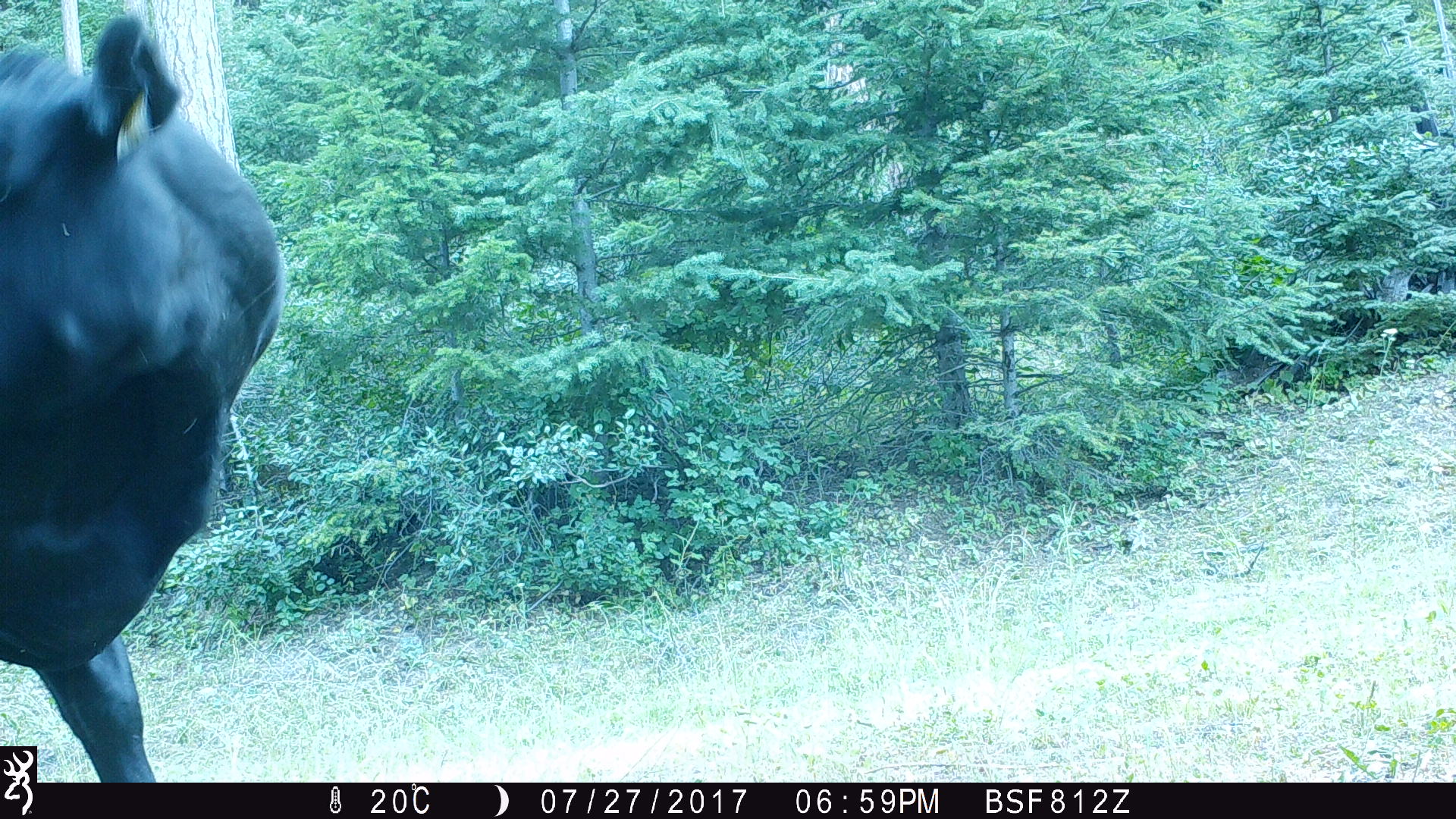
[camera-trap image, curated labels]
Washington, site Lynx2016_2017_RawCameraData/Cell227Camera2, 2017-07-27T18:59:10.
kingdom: Animalia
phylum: Chordata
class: Mammalia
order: Artiodactyla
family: Bovidae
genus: Bos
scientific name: Bos taurus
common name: domestic cattle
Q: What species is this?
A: Domestic cattle (Bos taurus).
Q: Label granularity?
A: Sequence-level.